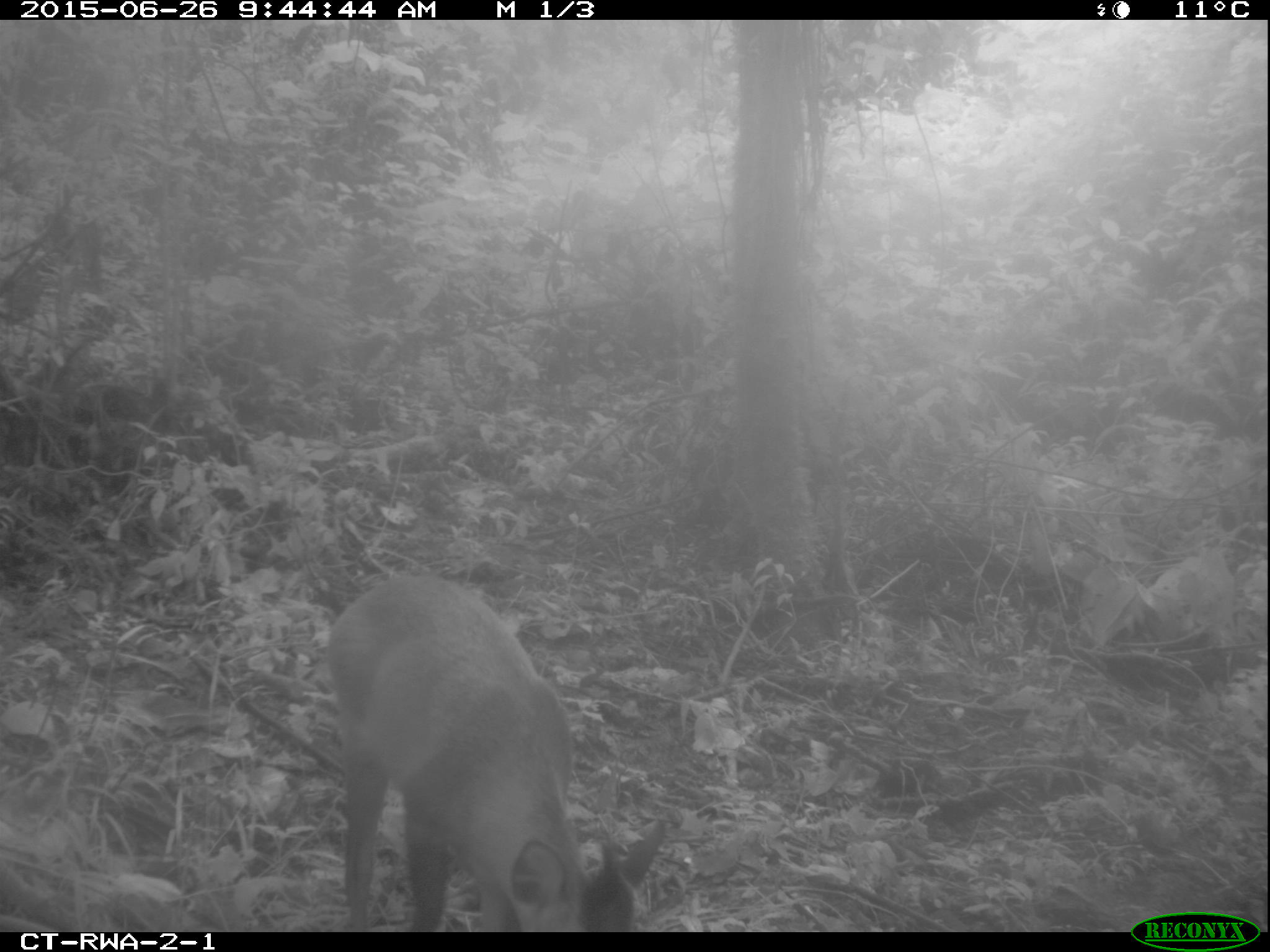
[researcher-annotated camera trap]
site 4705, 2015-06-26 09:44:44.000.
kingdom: Animalia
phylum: Chordata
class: Mammalia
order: Artiodactyla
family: Bovidae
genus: Cephalophus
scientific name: Cephalophus nigrifrons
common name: black-fronted duiker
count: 1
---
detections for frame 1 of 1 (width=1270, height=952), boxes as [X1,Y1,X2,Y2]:
cephalophus nigrifrons: [326,575,664,932]